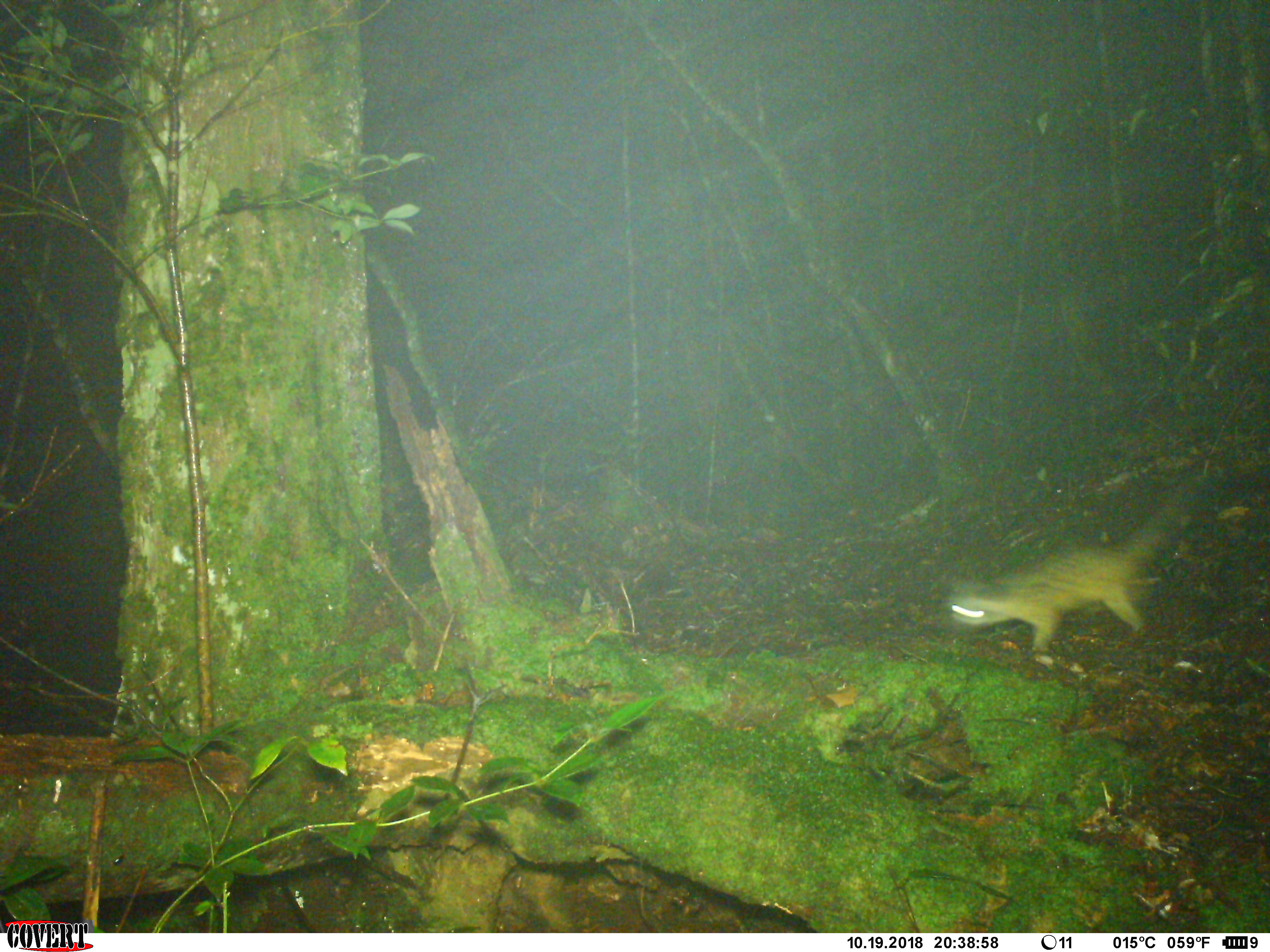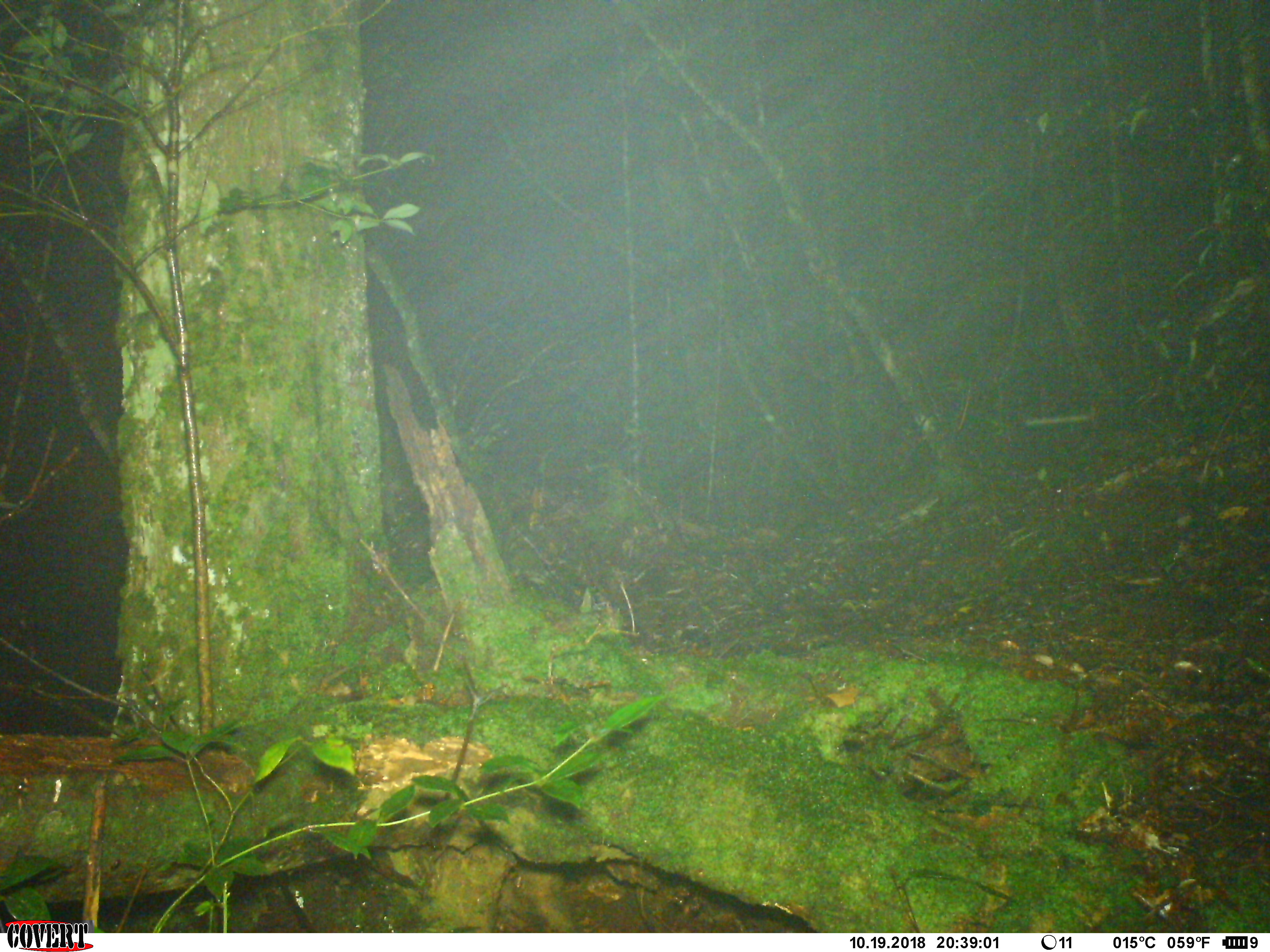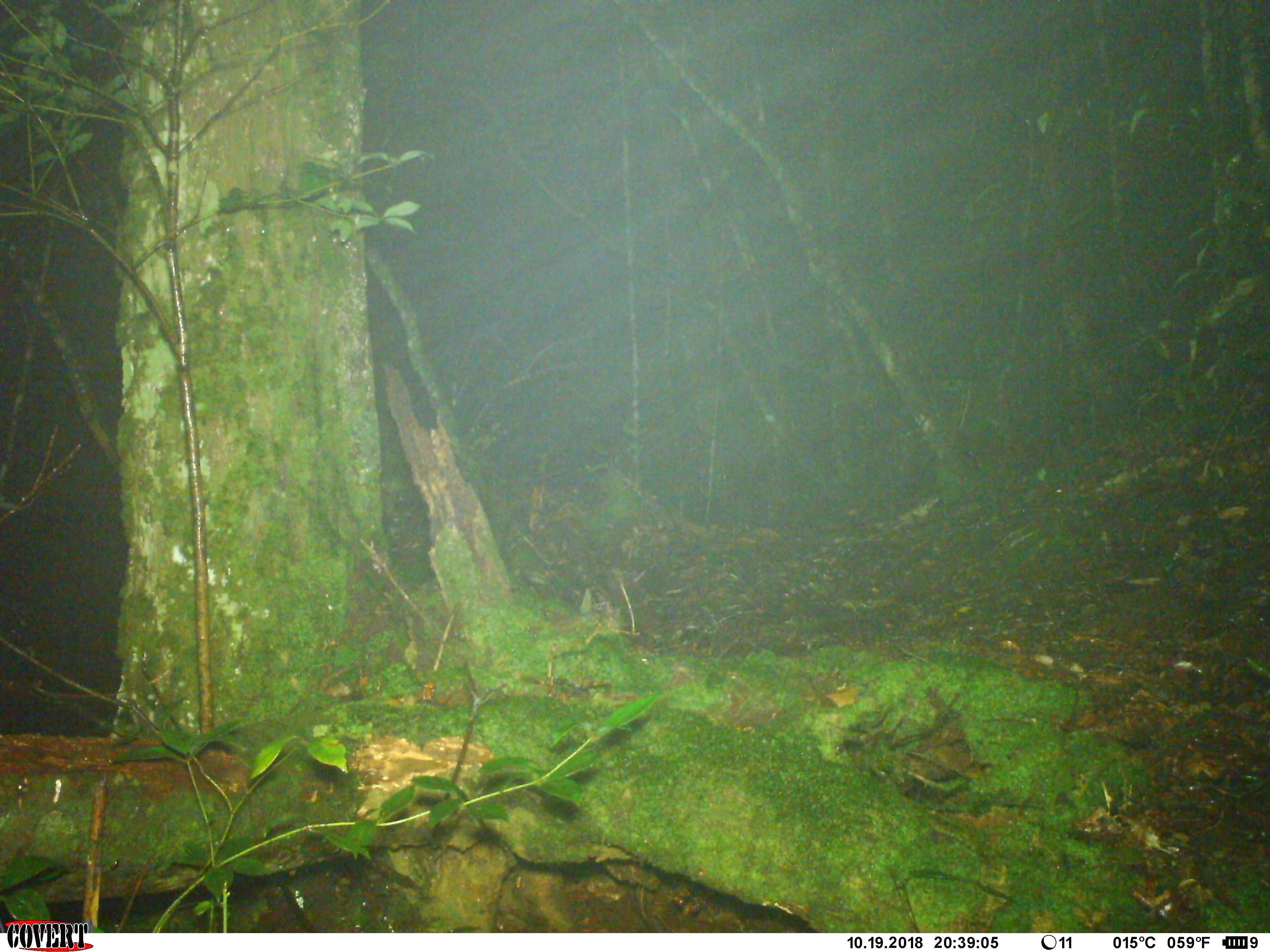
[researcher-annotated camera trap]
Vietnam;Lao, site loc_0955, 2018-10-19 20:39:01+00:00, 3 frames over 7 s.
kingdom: Animalia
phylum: Chordata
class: Mammalia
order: Carnivora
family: Viverridae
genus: Paradoxurus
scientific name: Paradoxurus hermaphroditus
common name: common palm civet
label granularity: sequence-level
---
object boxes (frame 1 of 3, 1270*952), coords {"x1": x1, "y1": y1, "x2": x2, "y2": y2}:
common palm civet: {"x1": 942, "y1": 494, "x2": 1187, "y2": 652}